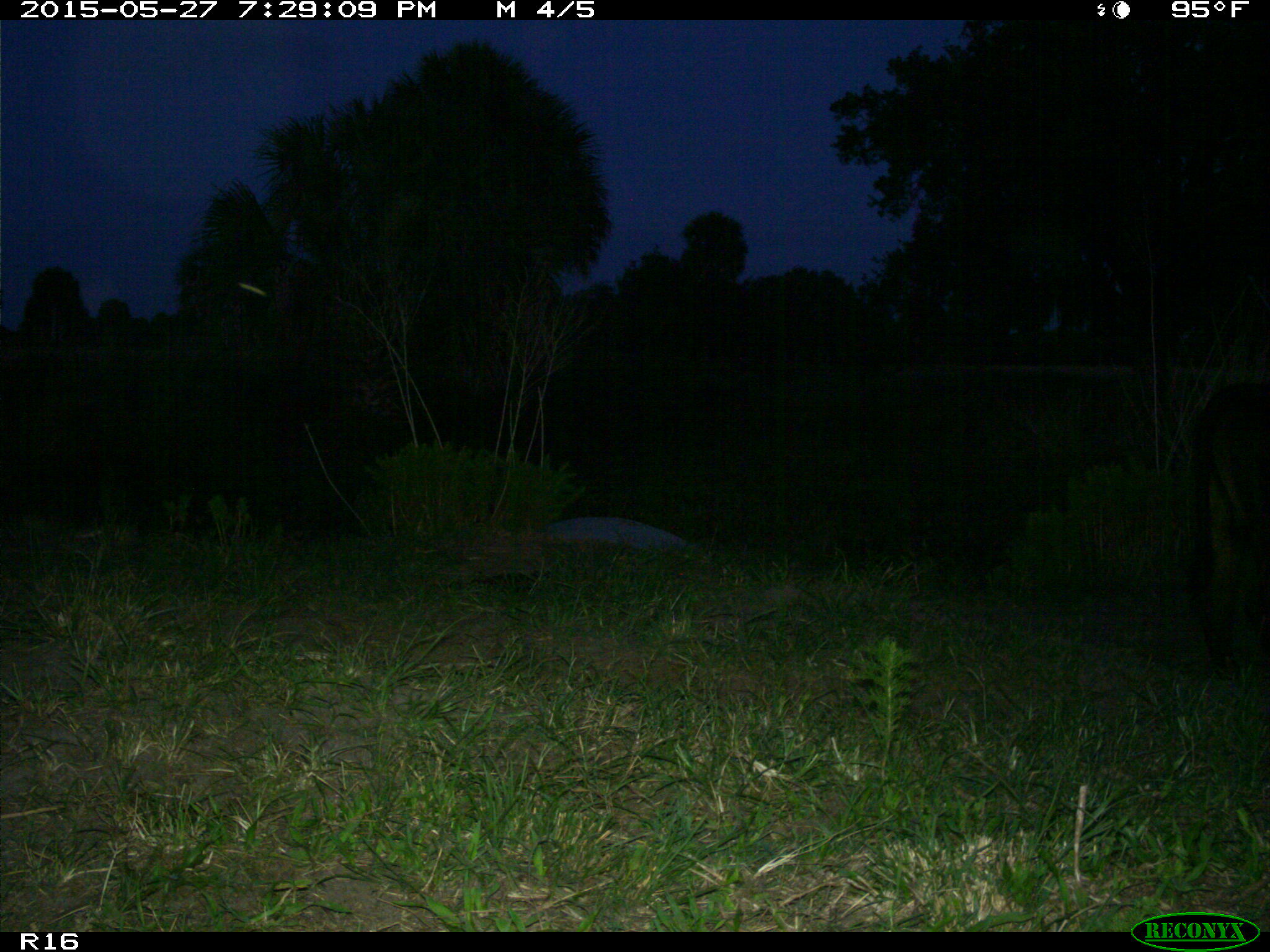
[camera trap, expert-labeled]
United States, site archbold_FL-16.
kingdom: Animalia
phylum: Chordata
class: Mammalia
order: Artiodactyla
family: Bovidae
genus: Bos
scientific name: Bos taurus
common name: domestic cow